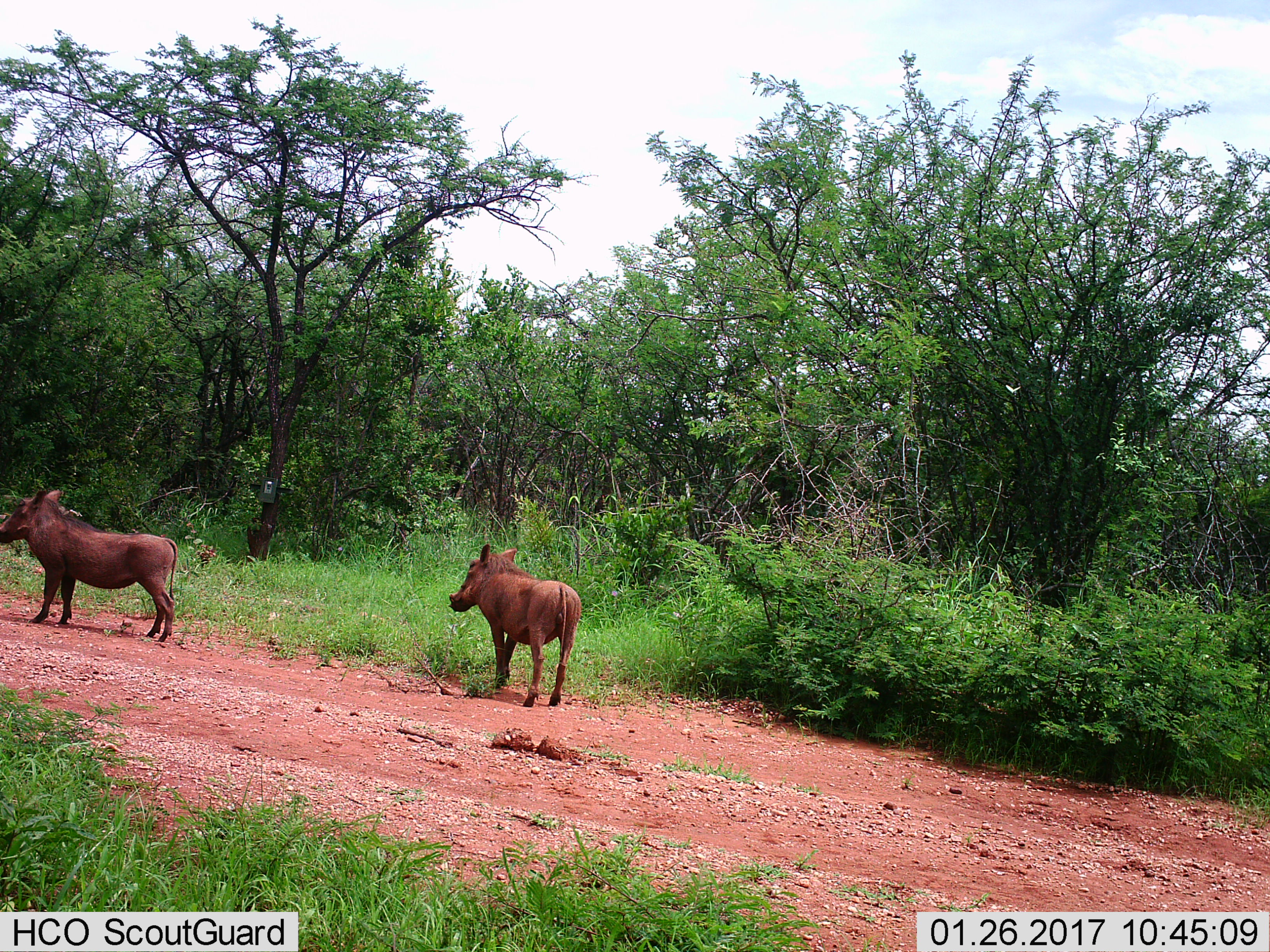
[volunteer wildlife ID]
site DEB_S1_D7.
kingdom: Animalia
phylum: Chordata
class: Mammalia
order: Artiodactyla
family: Suidae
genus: Phacochoerus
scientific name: Phacochoerus africanus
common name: warthog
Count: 2.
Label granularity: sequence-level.